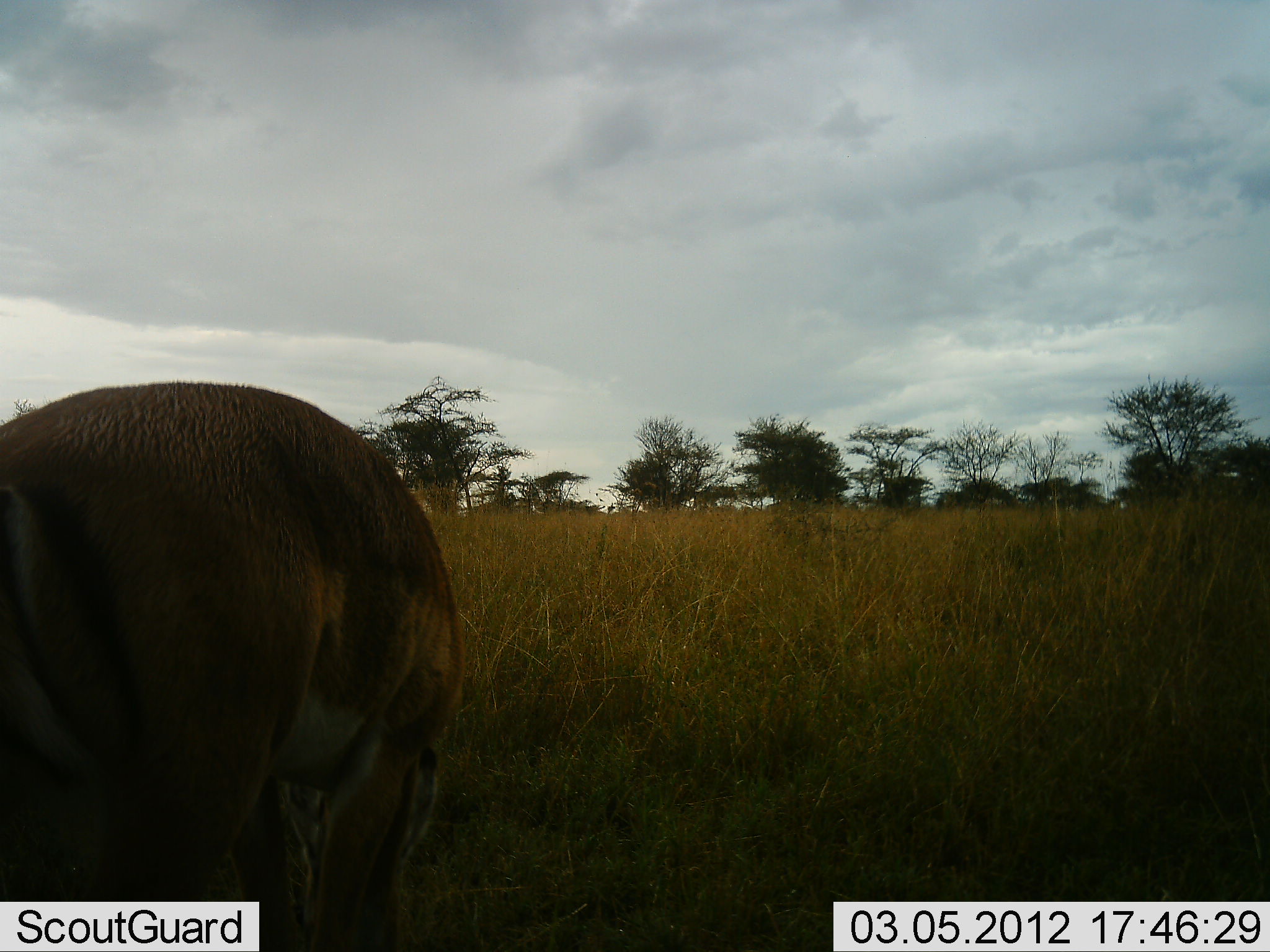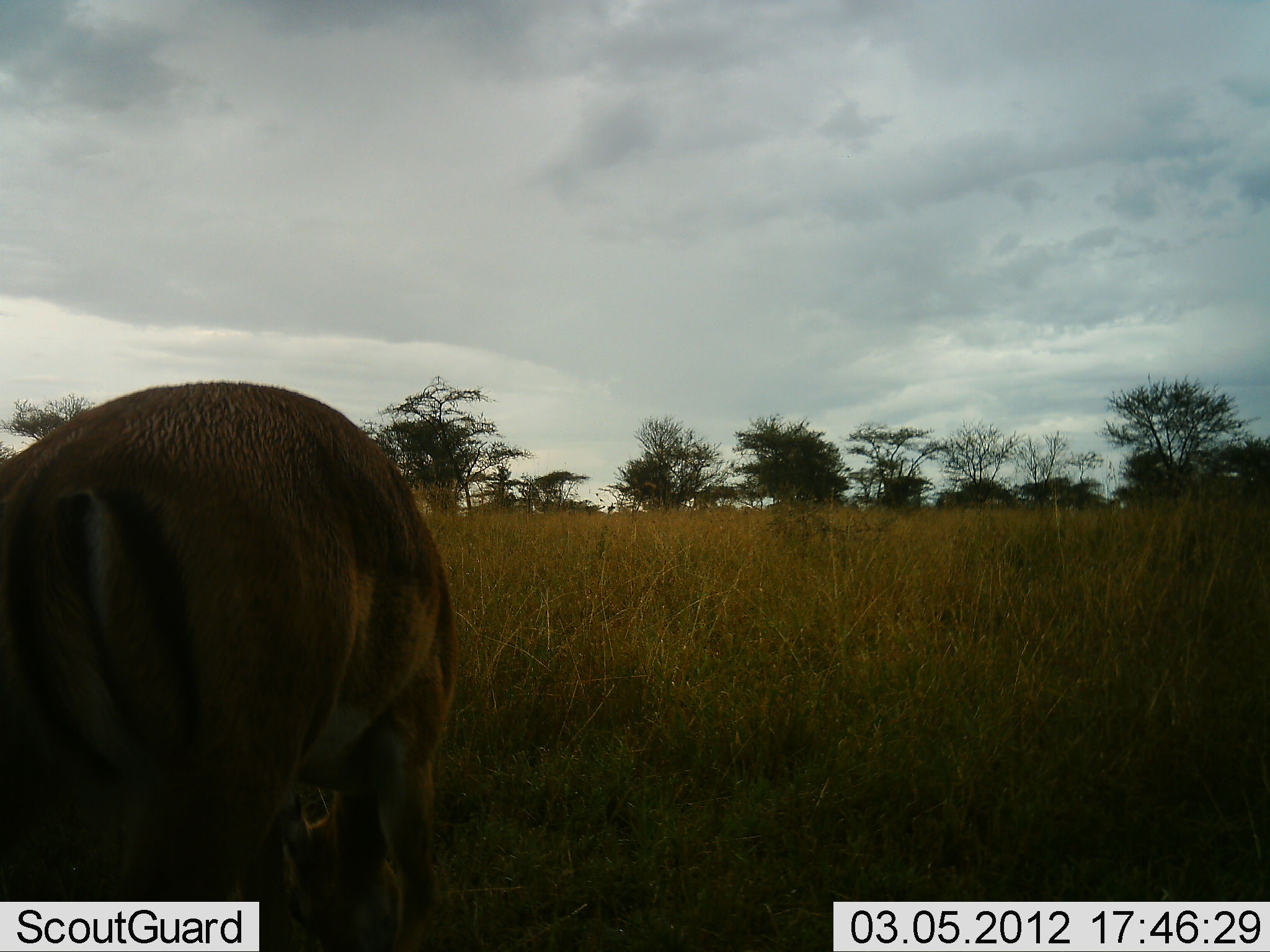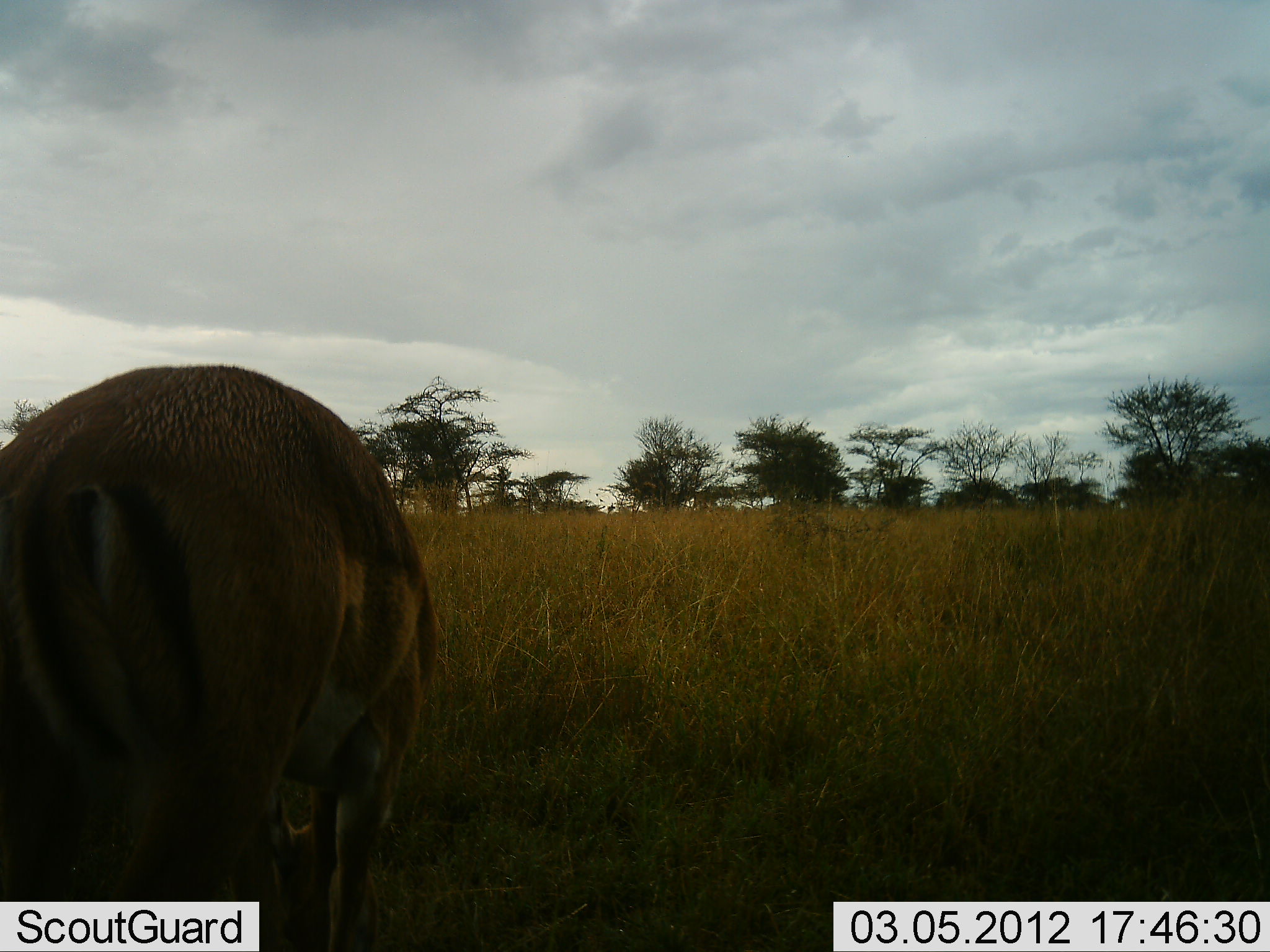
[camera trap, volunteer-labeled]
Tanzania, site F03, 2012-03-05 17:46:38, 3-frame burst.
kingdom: Animalia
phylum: Chordata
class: Mammalia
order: Artiodactyla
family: Bovidae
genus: Aepyceros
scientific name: Aepyceros melampus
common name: impala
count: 1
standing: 17%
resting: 0%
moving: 0%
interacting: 8%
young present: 0%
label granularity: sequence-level